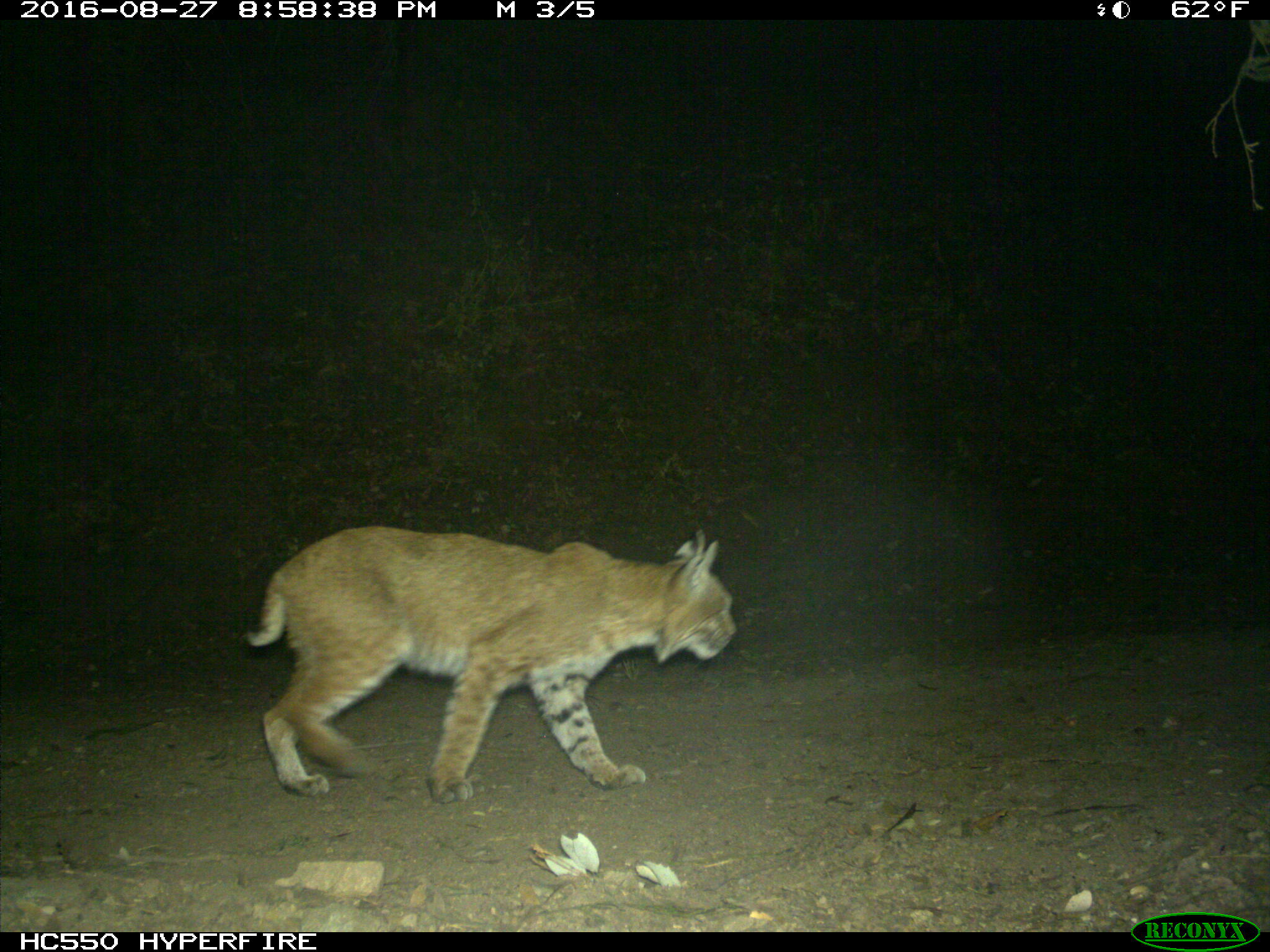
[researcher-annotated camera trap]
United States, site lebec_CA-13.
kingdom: Animalia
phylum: Chordata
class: Mammalia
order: Carnivora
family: Felidae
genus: Lynx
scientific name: Lynx rufus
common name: bobcat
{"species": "Lynx rufus (bobcat)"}